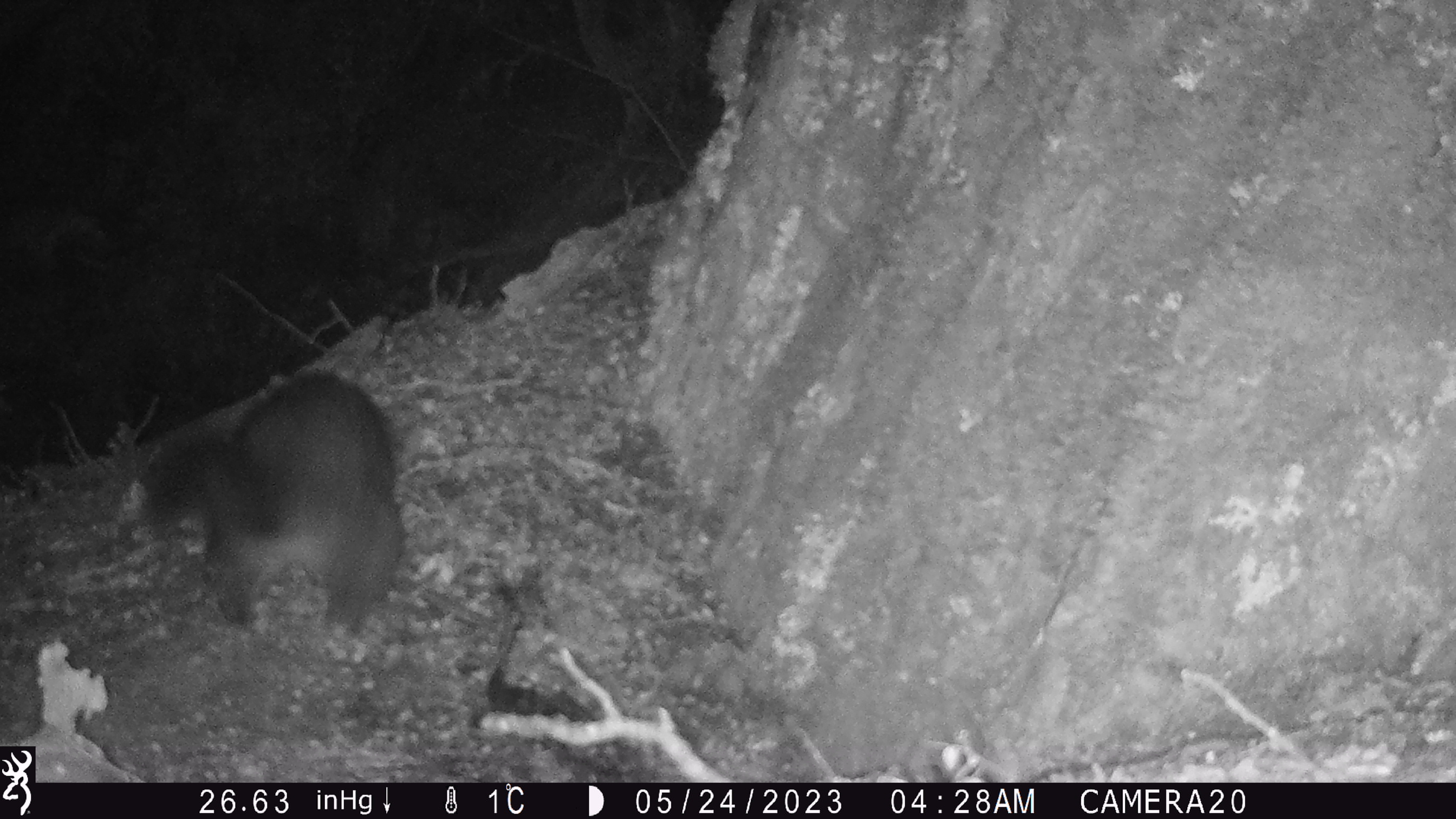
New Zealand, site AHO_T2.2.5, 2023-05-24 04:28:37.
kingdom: Animalia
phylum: Chordata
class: Mammalia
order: Carnivora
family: Mustelidae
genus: Mustela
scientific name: Mustela erminea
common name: stoat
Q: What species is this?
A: Stoat (Mustela erminea).